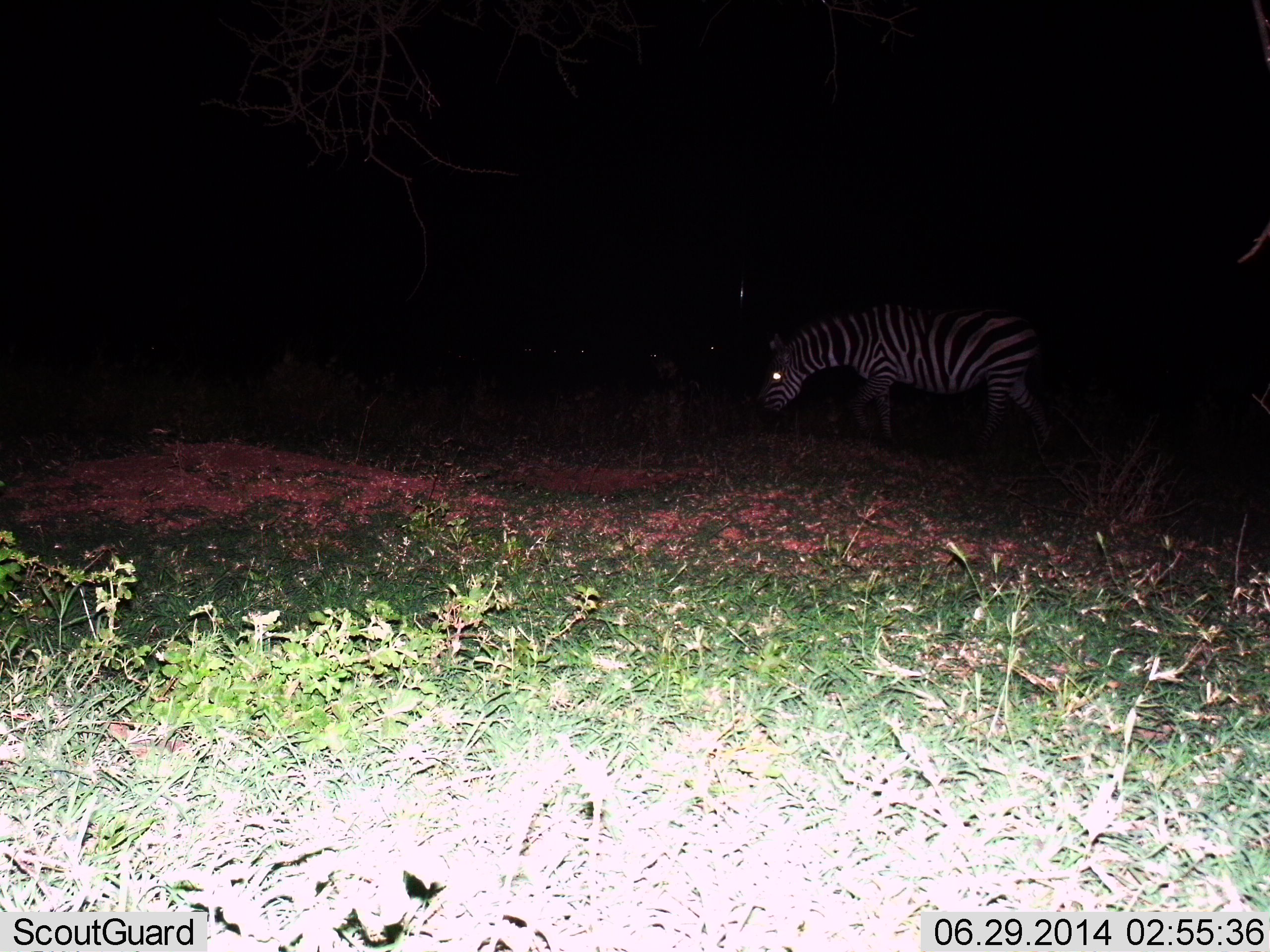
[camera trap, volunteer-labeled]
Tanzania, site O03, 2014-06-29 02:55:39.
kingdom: Animalia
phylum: Chordata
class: Mammalia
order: Perissodactyla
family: Equidae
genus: Equus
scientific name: Equus quagga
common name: plains zebra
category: zebra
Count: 1.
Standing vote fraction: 30%.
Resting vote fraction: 0%.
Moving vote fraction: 40%.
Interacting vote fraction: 0%.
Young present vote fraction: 0%.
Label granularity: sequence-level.